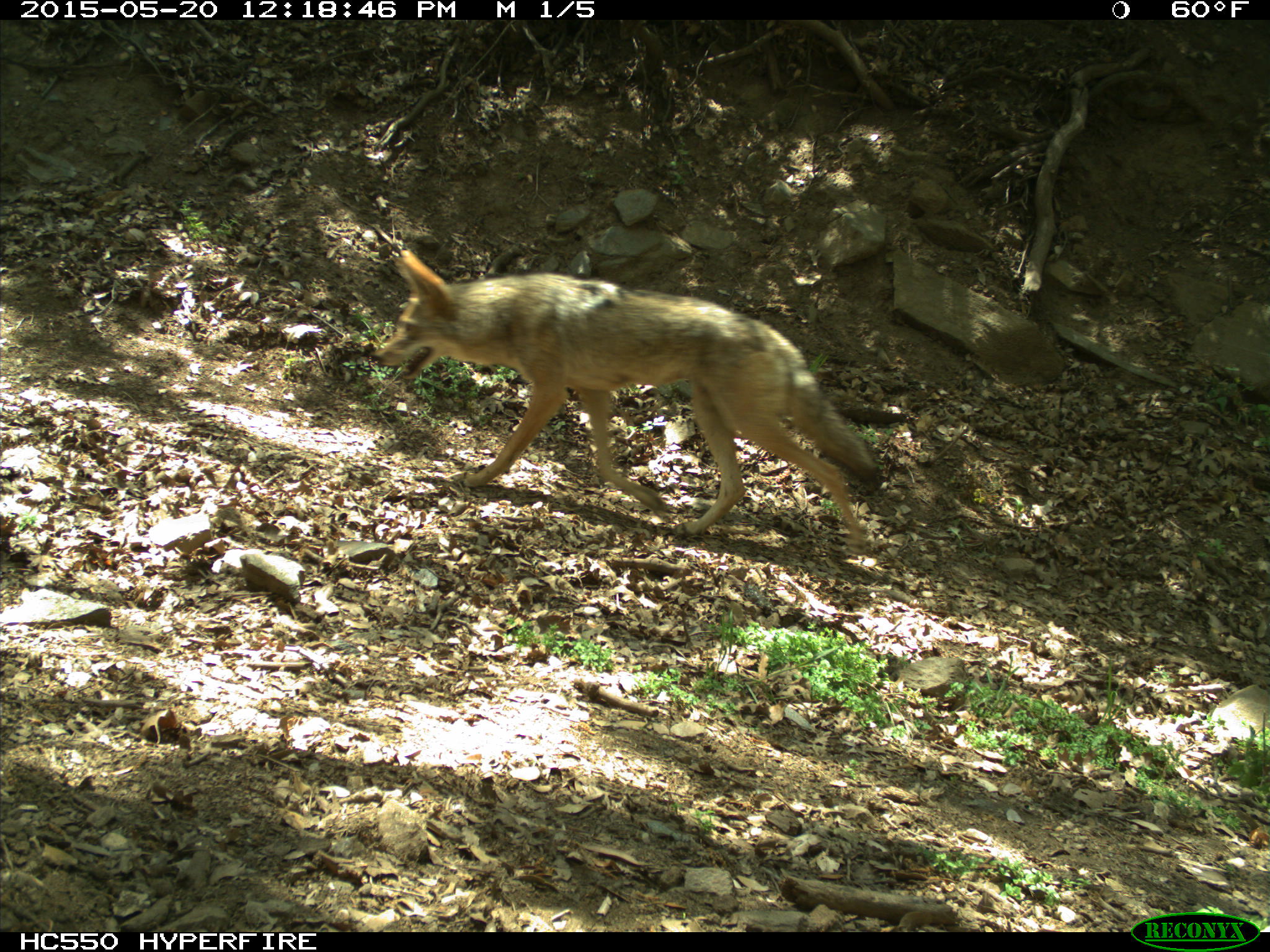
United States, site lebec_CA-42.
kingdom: Animalia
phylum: Chordata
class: Mammalia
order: Carnivora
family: Canidae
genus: Canis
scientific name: Canis latrans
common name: coyote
Canis latrans (coyote).